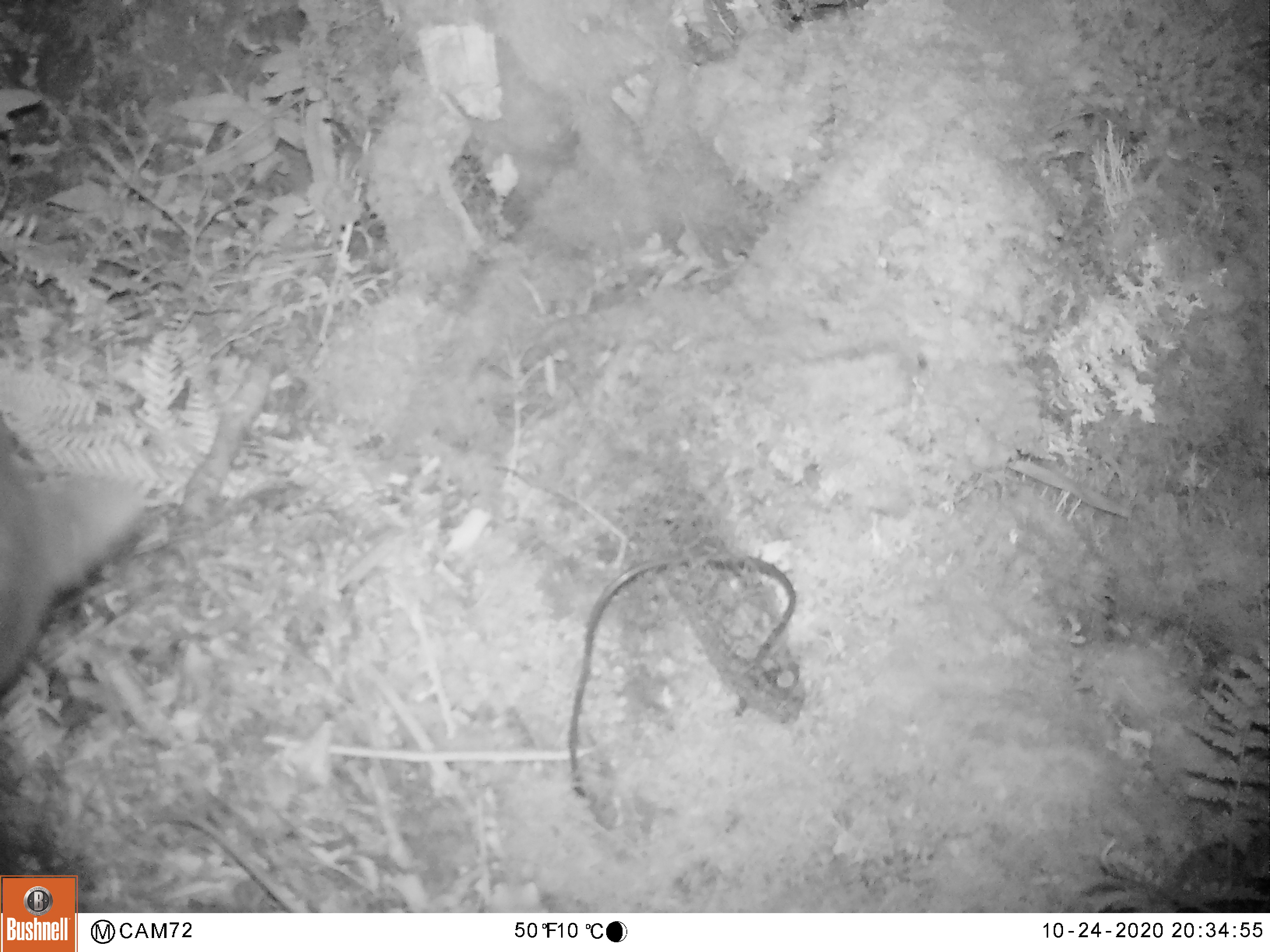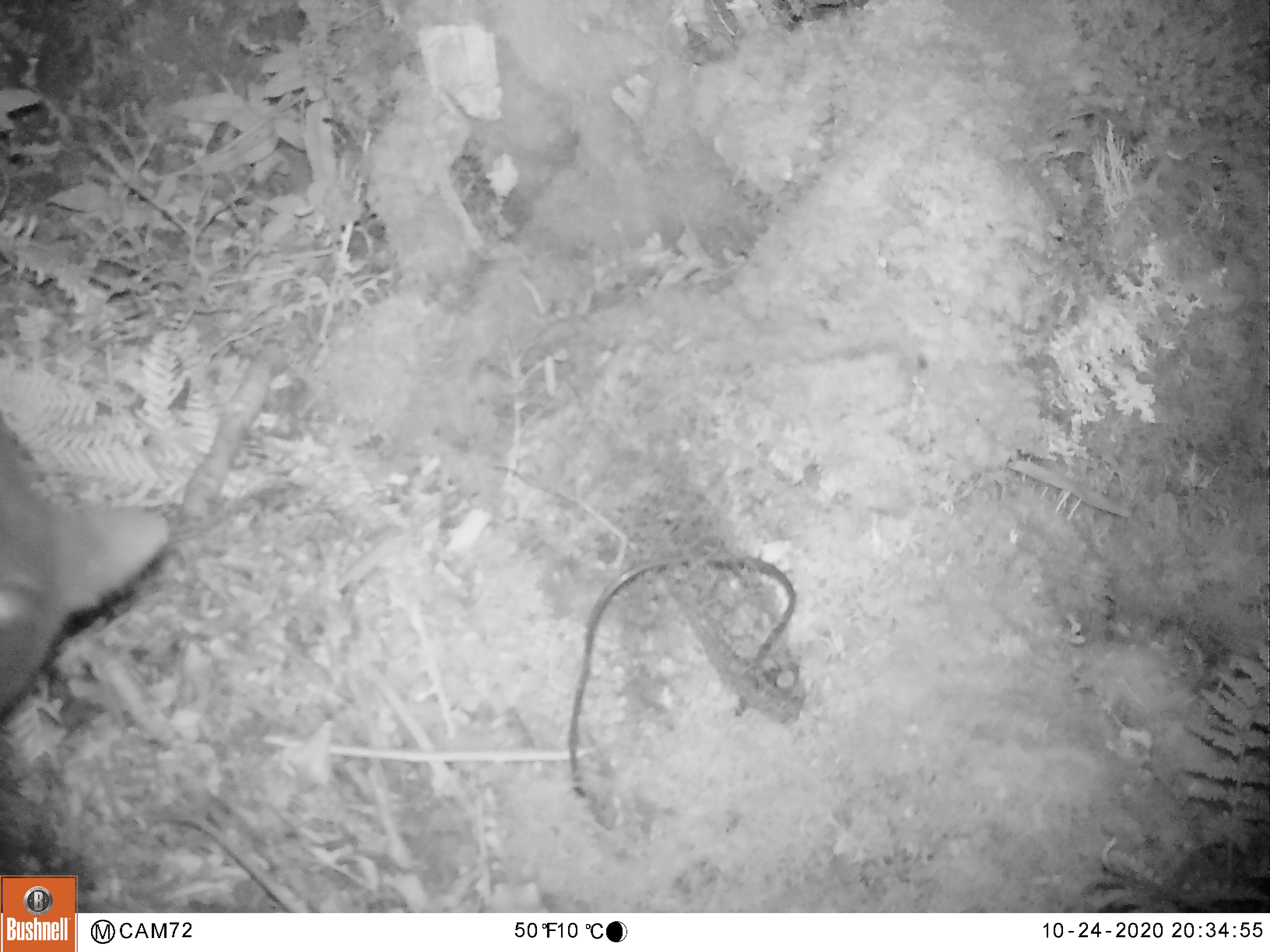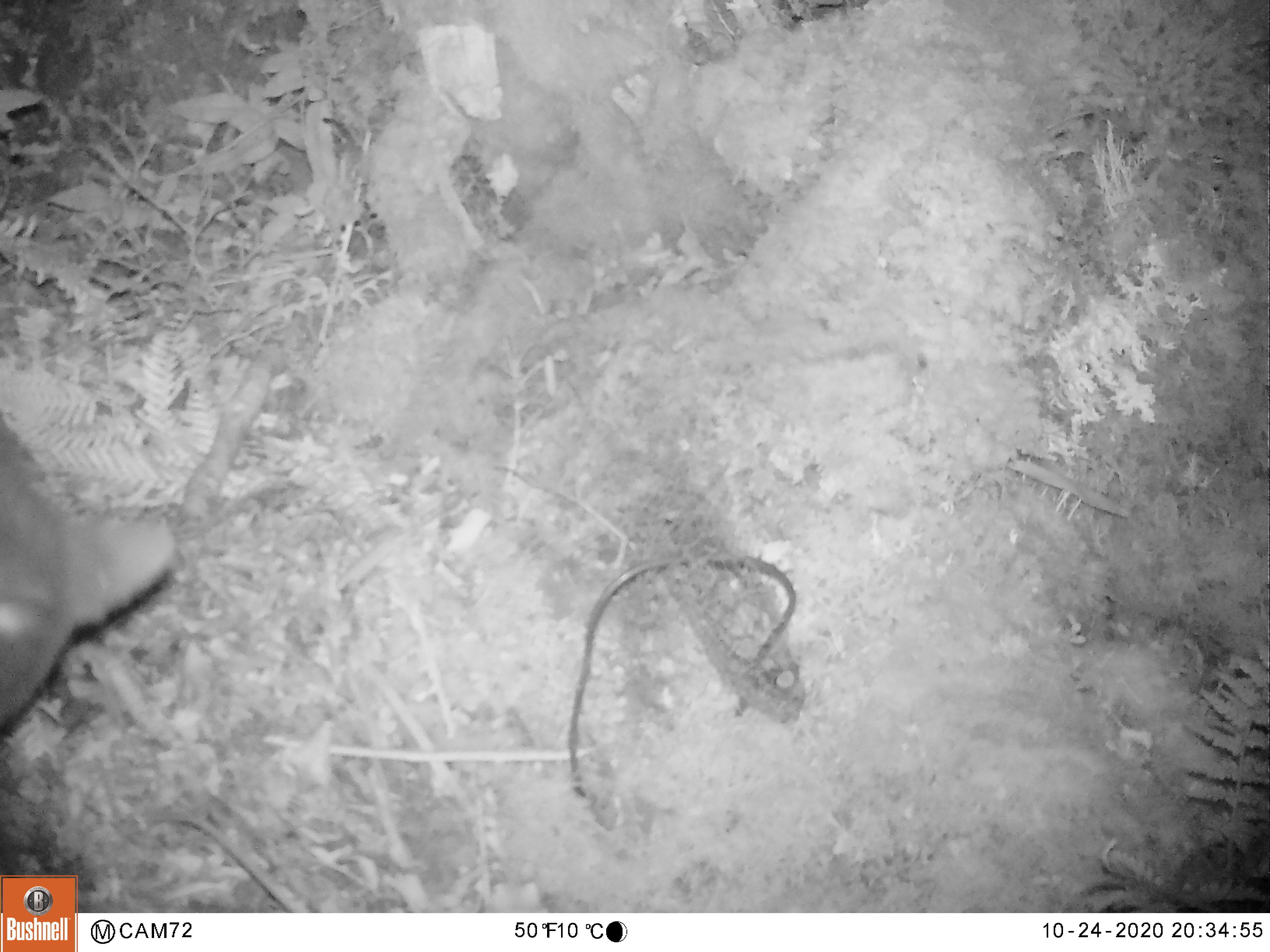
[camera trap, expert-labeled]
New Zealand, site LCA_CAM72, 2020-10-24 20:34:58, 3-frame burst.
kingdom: Animalia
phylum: Chordata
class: Mammalia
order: Diprotodontia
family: Phalangeridae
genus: Trichosurus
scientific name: Trichosurus vulpecula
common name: common brushtail possum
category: possum